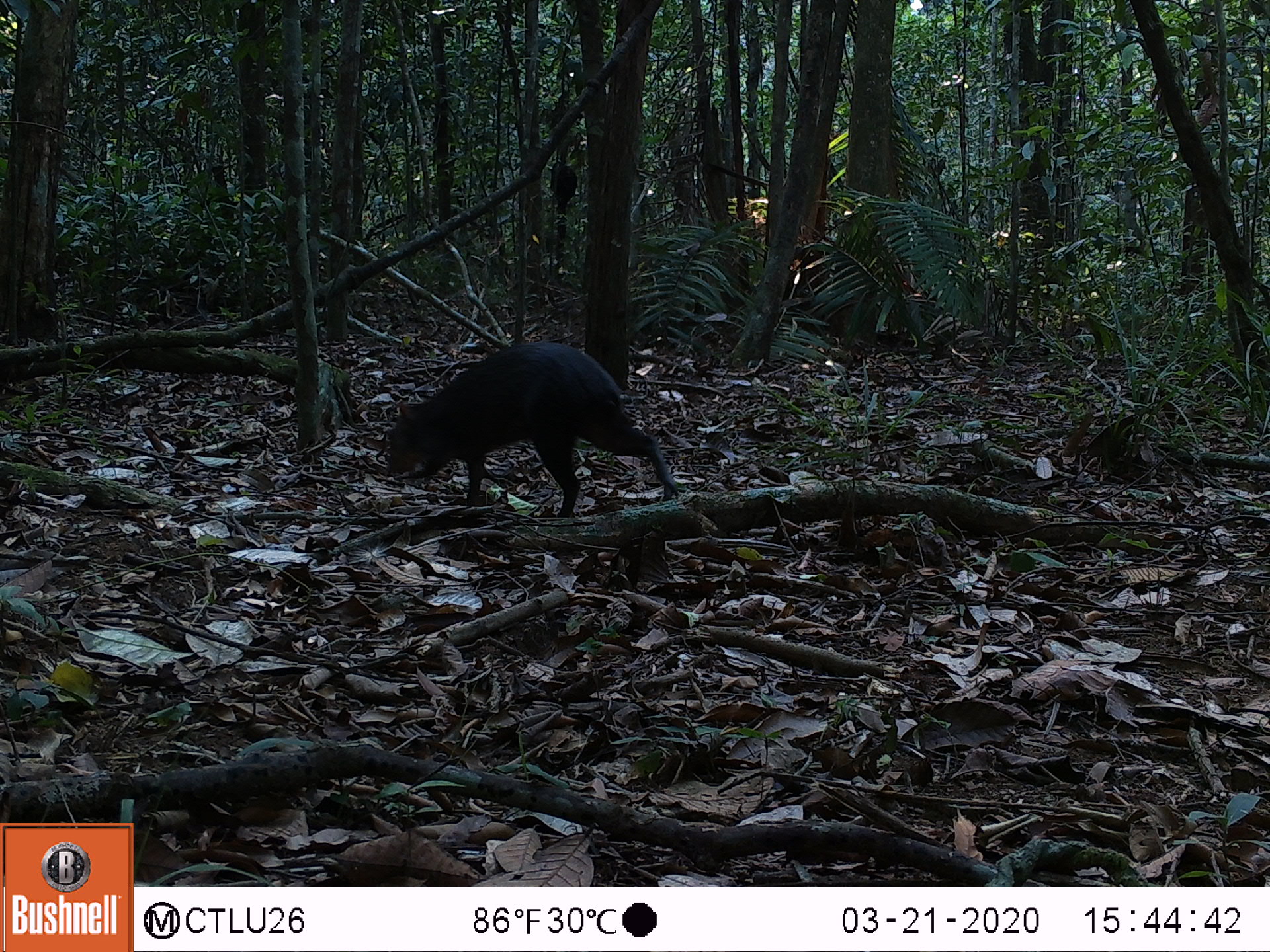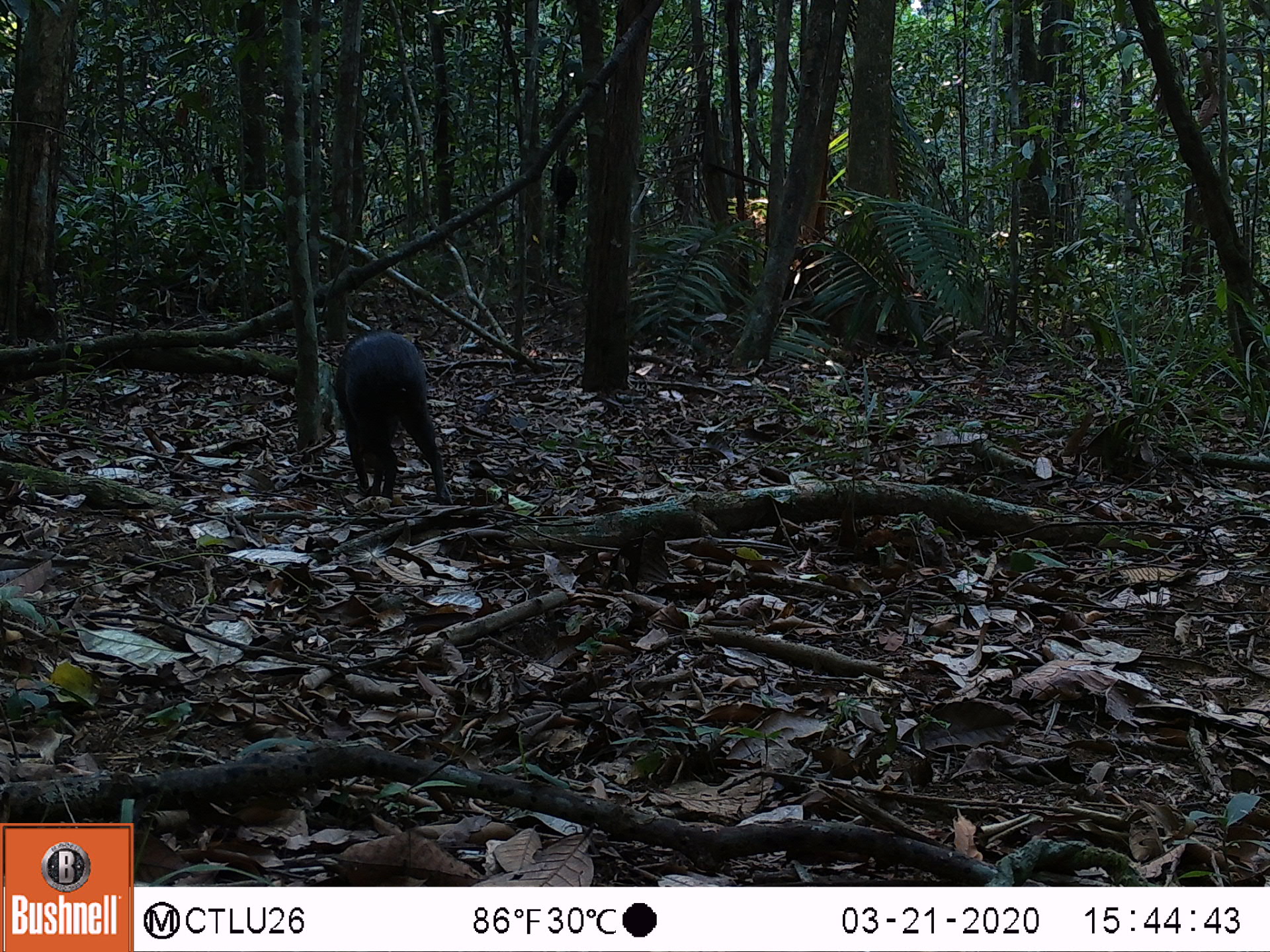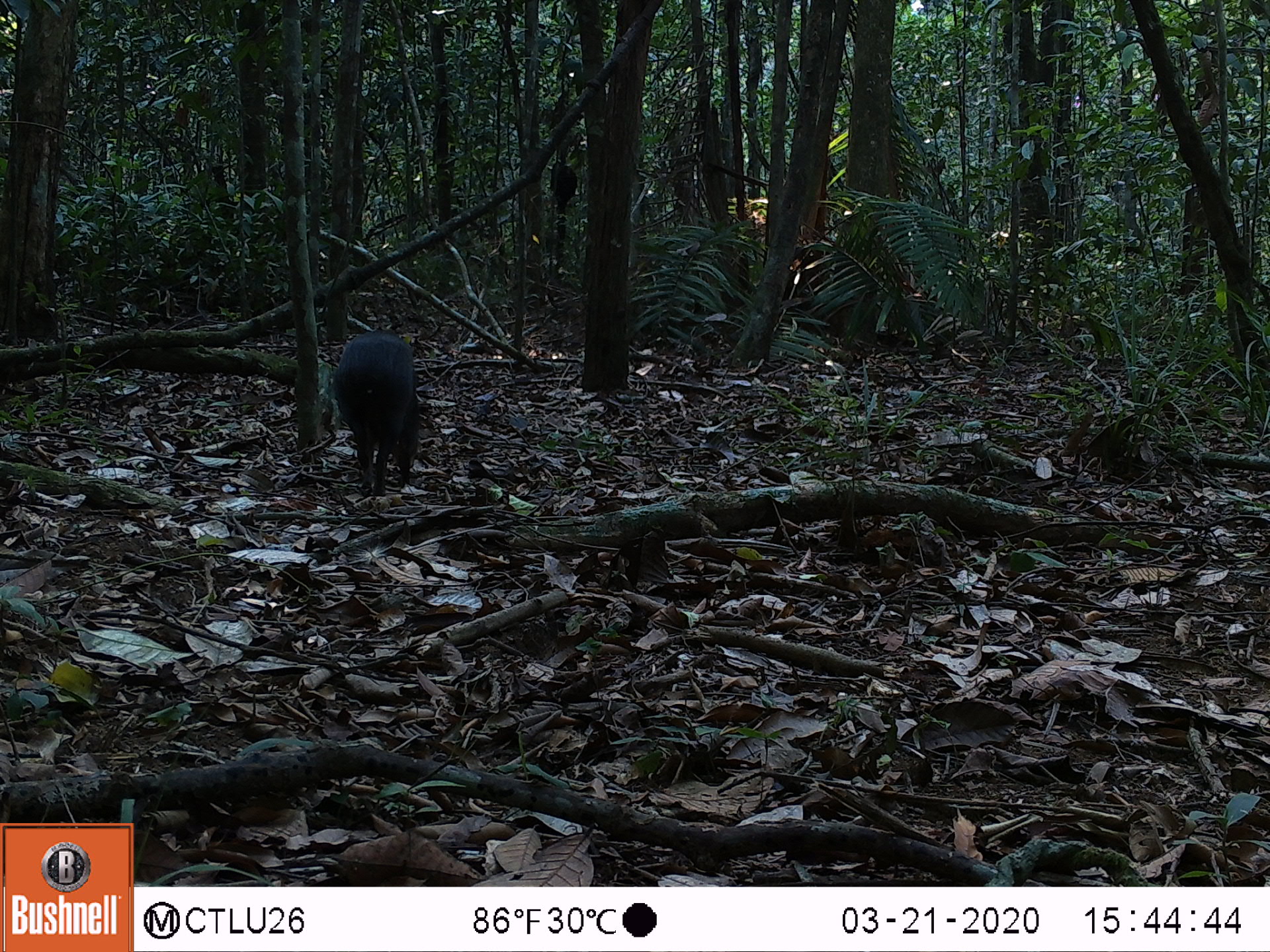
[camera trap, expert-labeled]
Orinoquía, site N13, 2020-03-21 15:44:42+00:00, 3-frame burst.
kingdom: Animalia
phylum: Chordata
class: Mammalia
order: Rodentia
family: Dasyproctidae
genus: Dasyprocta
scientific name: Dasyprocta fuliginosa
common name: black agouti